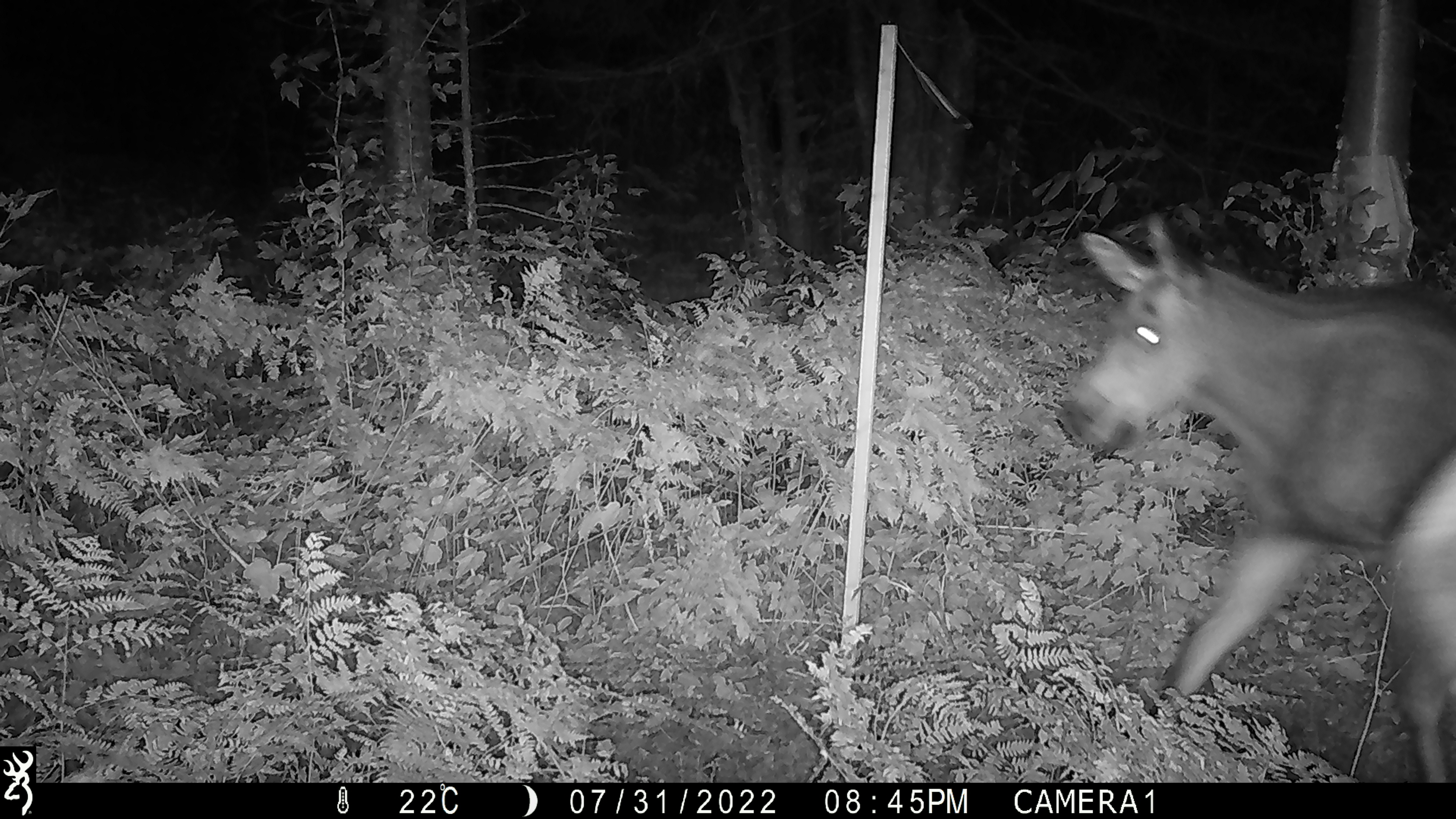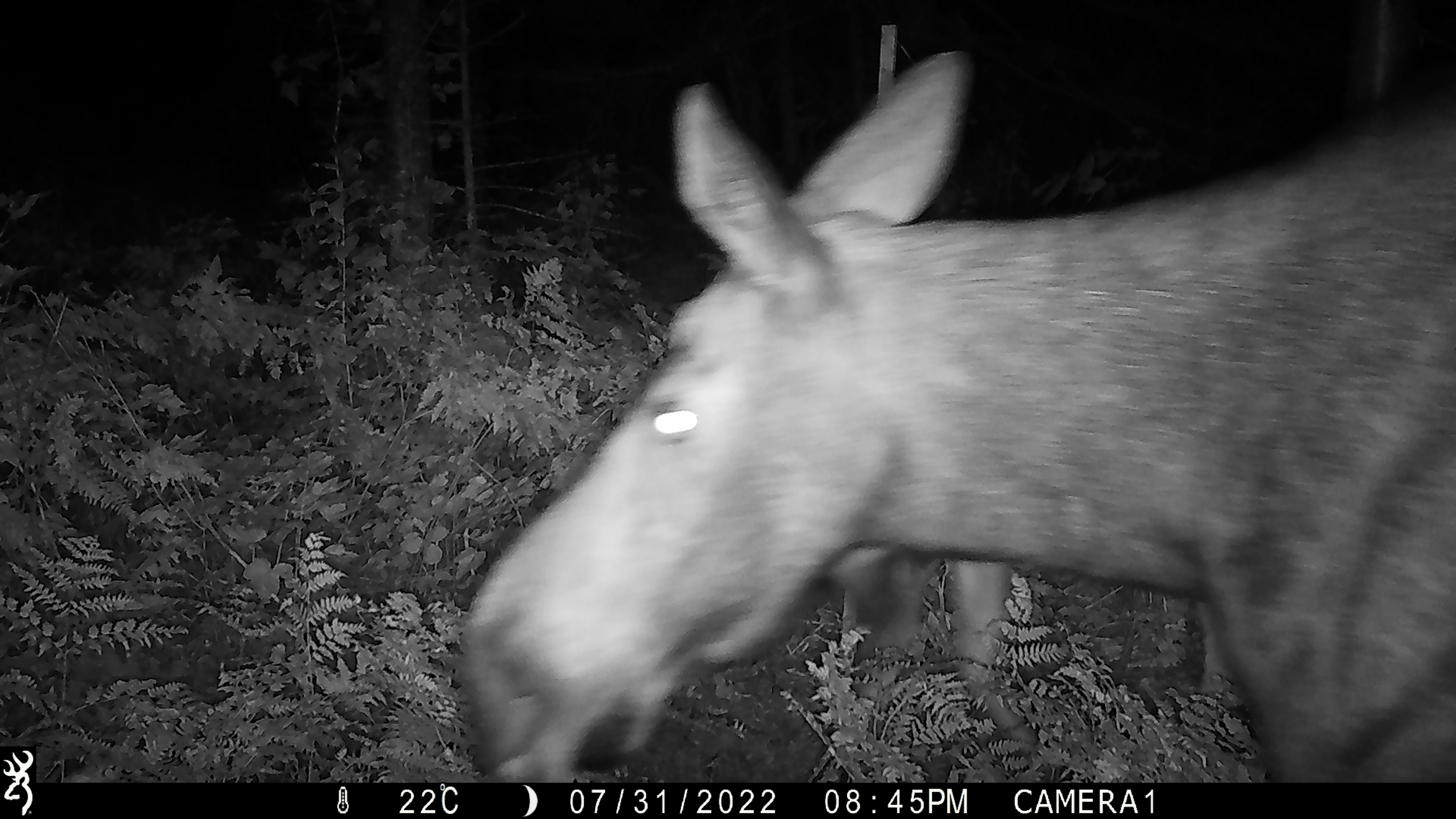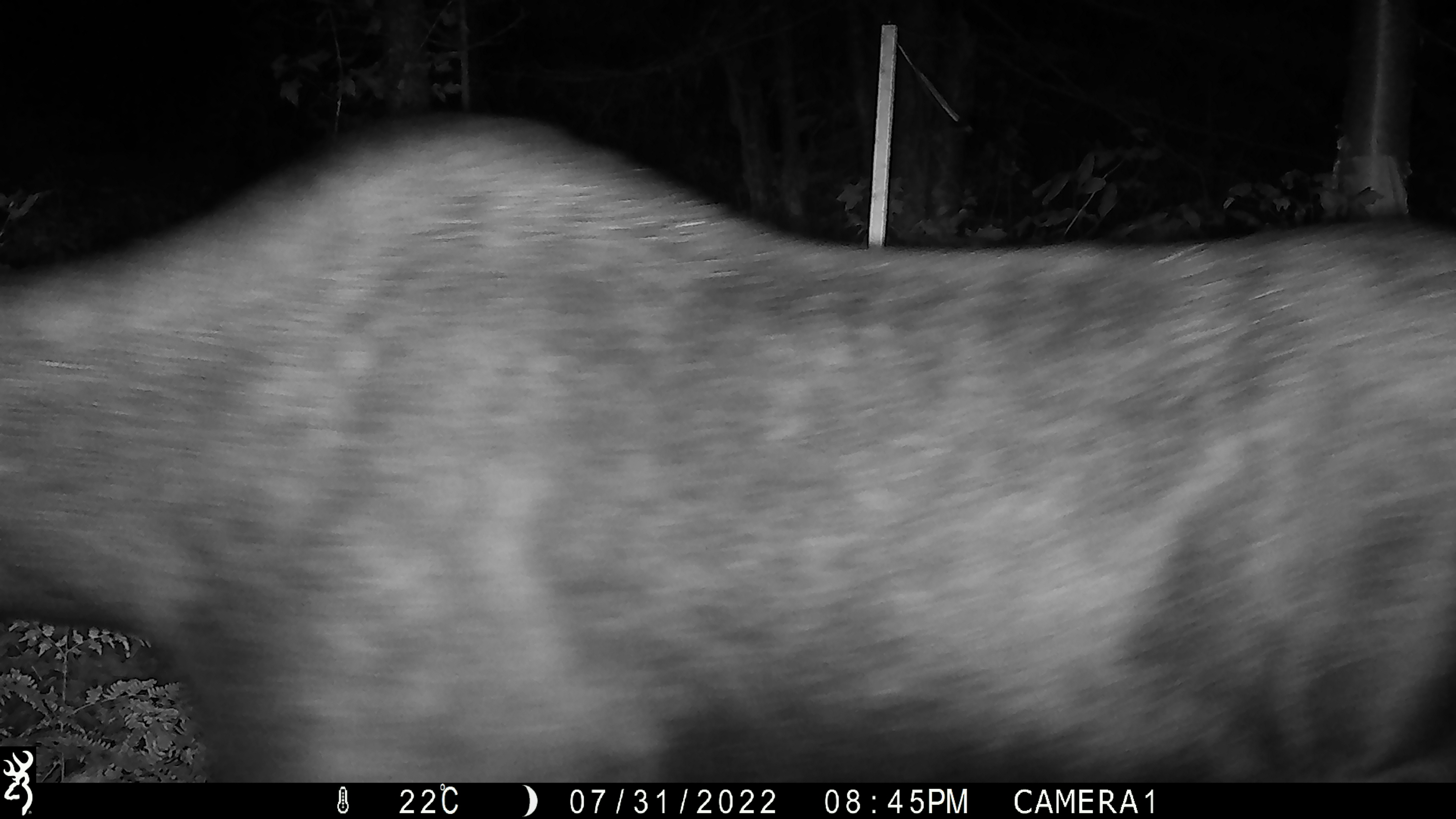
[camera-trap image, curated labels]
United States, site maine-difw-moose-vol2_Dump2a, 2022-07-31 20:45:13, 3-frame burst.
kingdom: Animalia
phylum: Chordata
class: Mammalia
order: Artiodactyla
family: Cervidae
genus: Alces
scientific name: Alces alces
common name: moose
Moose (Alces alces).